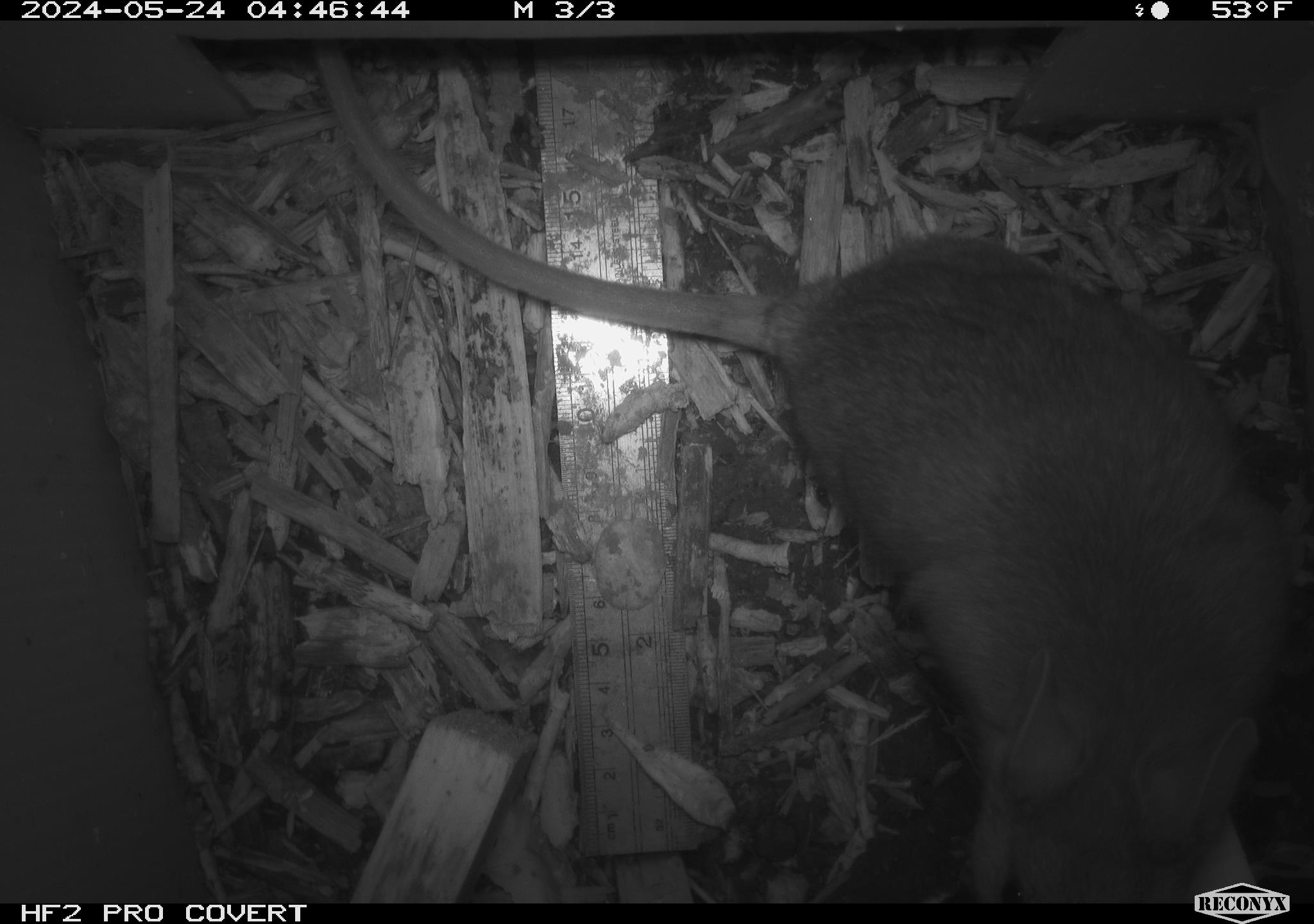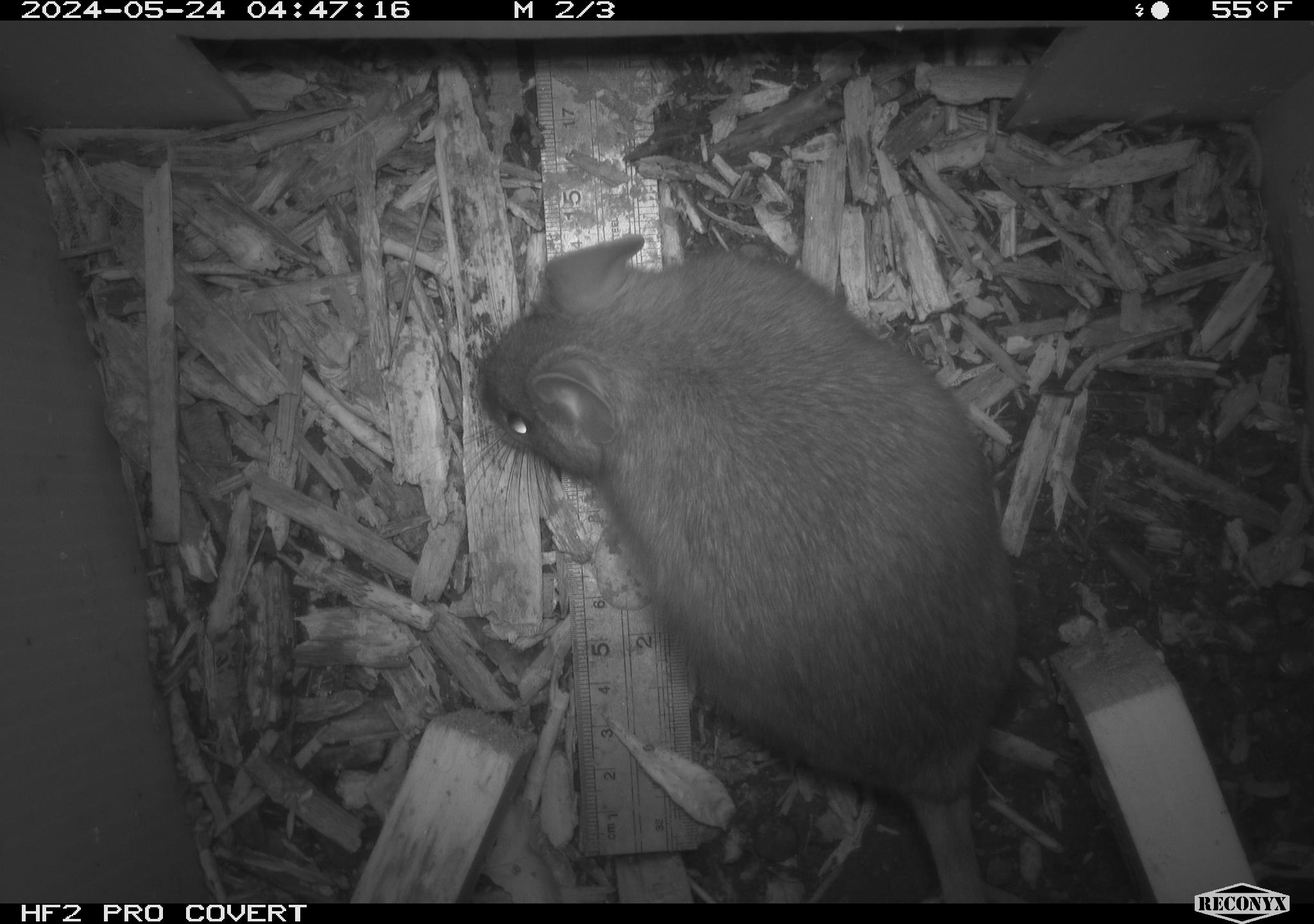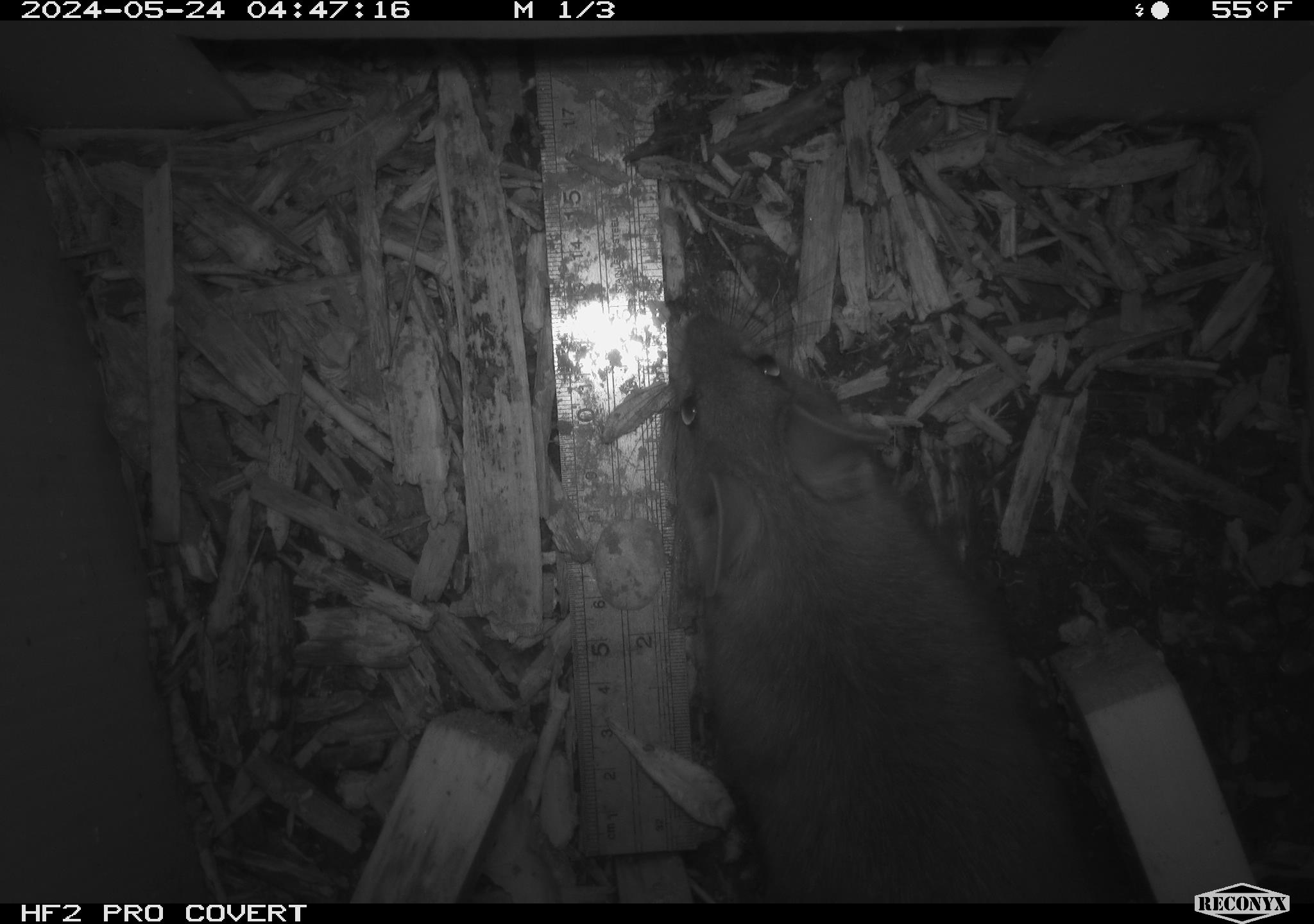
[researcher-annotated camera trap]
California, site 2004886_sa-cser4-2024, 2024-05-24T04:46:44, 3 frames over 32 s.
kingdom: Animalia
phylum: Chordata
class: Mammalia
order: Rodentia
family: Muridae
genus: Rattus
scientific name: Rattus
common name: rat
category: rattus species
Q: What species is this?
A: Rattus species (rat) (Rattus).